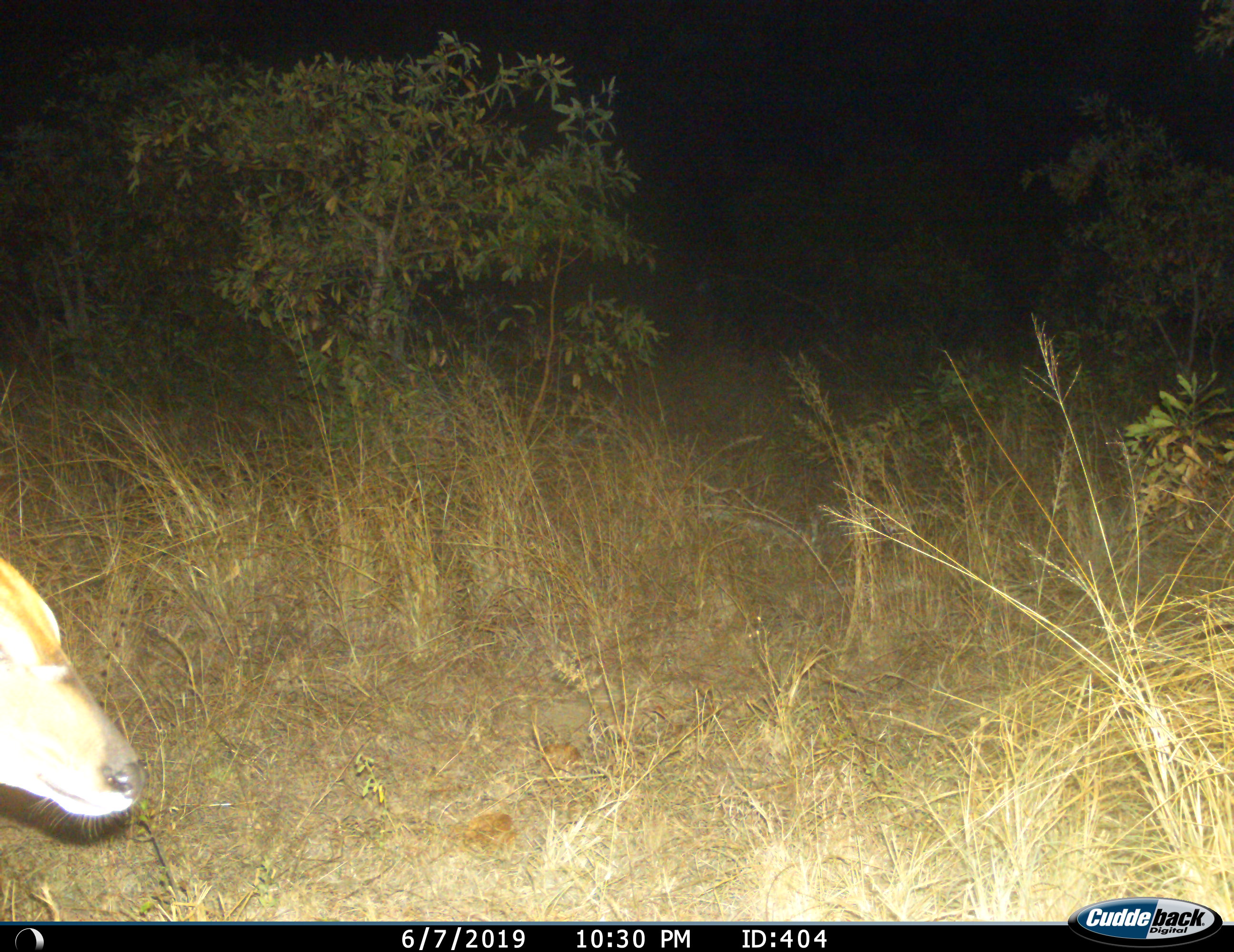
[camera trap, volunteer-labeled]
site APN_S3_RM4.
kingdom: Animalia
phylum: Chordata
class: Mammalia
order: Artiodactyla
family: Bovidae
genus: Aepyceros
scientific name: Aepyceros melampus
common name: impala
Impala (Aepyceros melampus), count 1. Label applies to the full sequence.